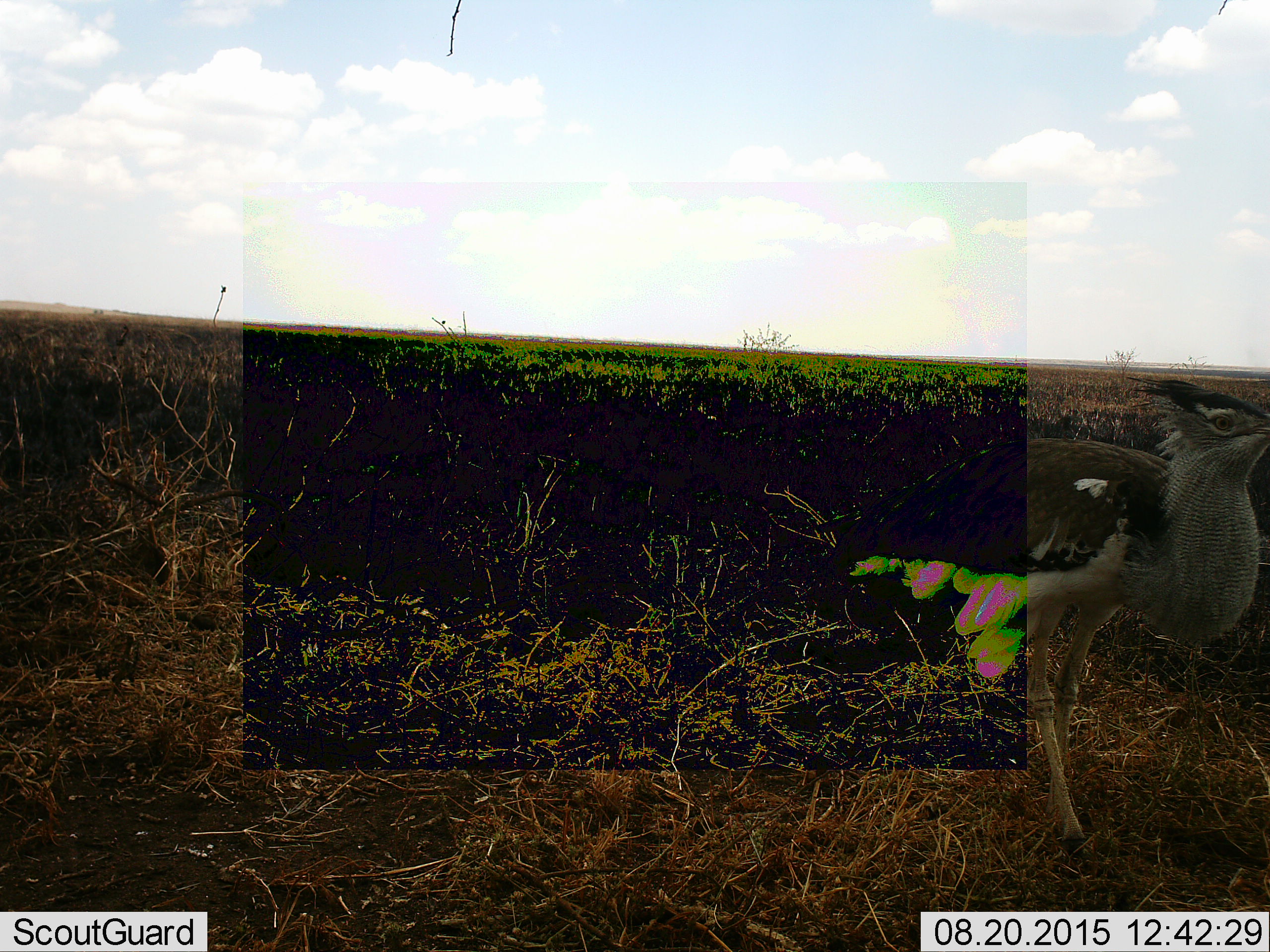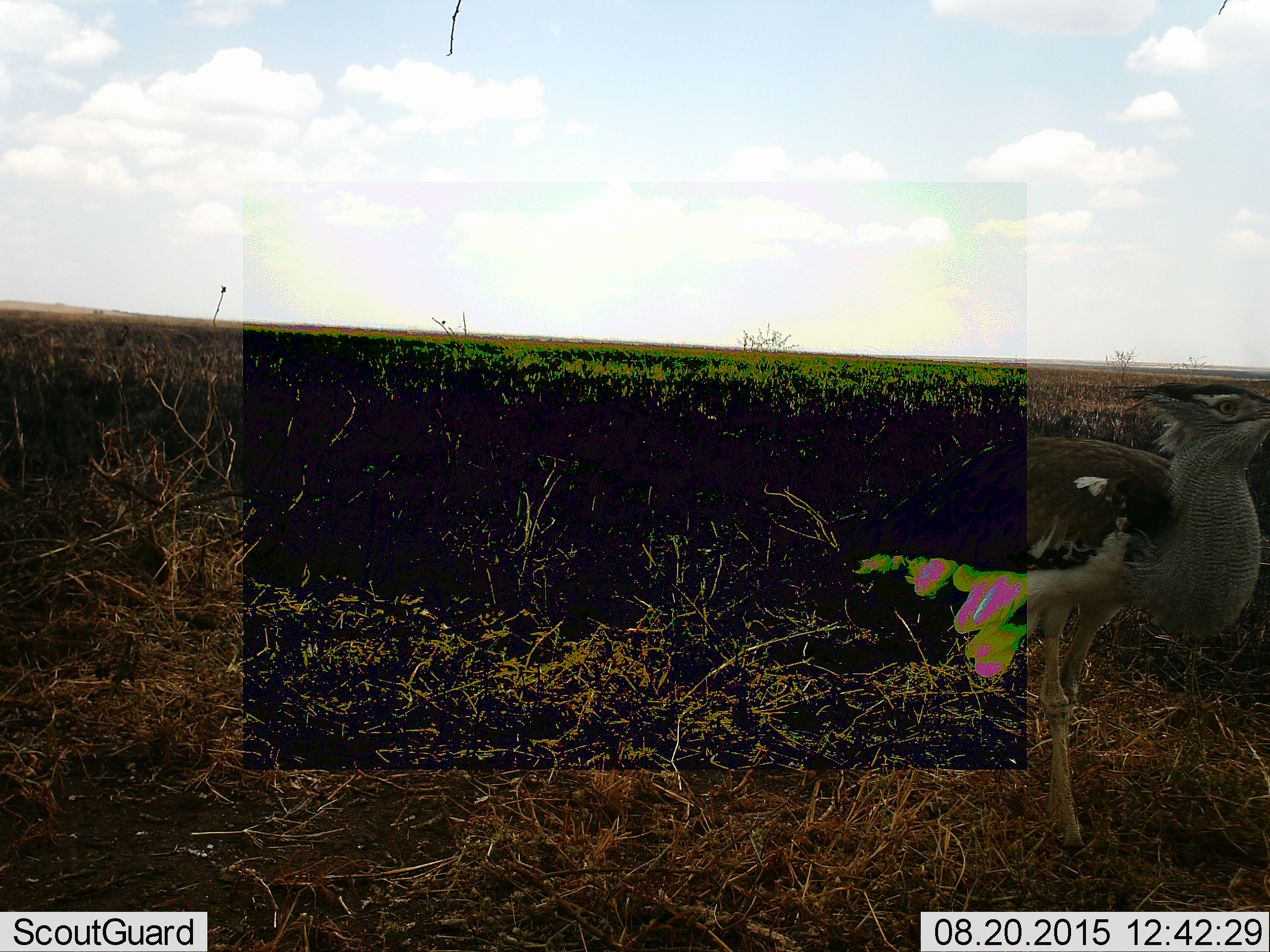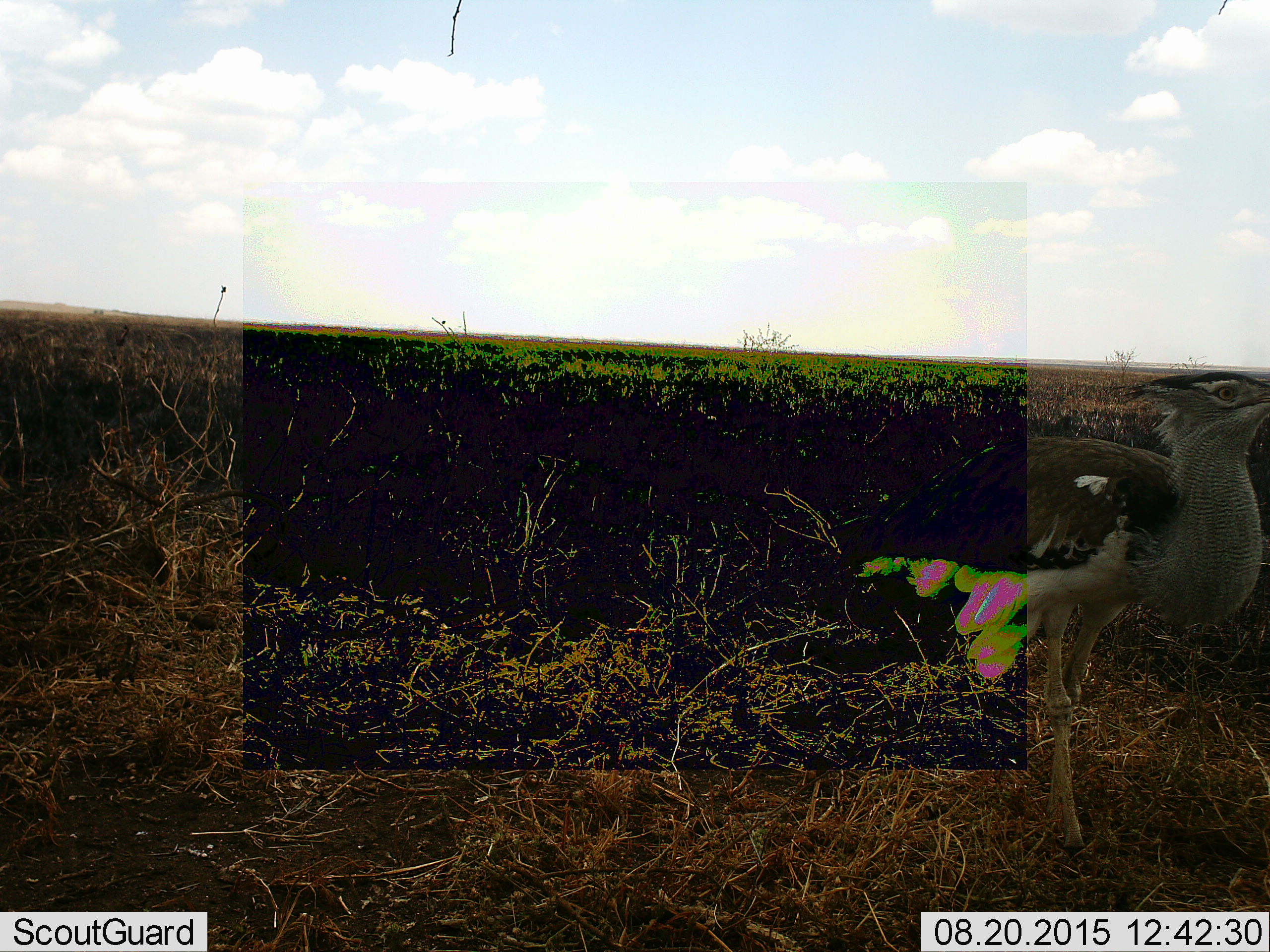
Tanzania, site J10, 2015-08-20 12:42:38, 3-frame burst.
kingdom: Animalia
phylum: Chordata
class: Aves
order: Otidiformes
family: Otididae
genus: Ardeotis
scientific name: Ardeotis kori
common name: kori bustard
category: koribustard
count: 1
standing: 83%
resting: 0%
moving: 17%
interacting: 0%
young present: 0%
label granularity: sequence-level